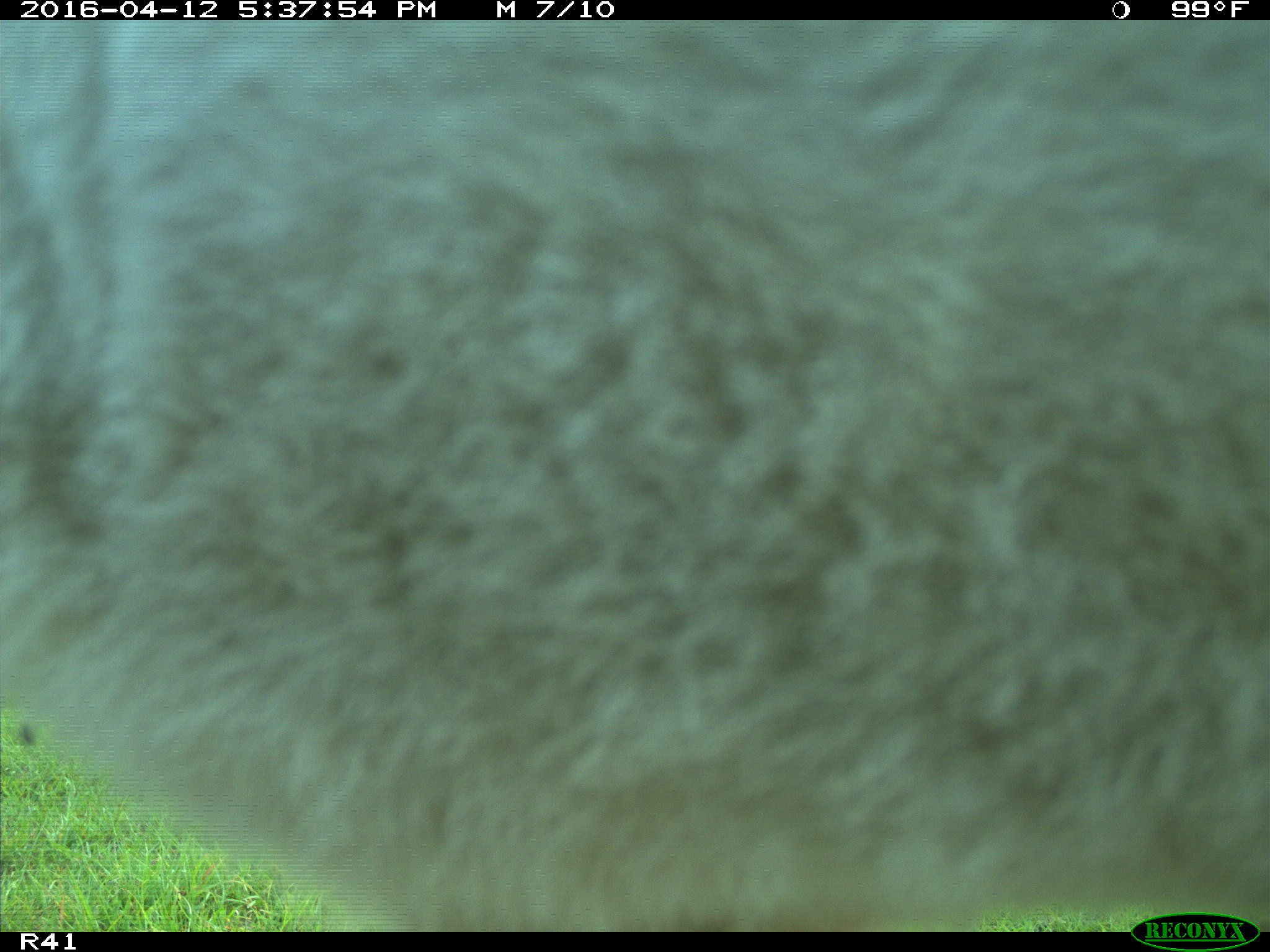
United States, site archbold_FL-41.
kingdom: Animalia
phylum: Chordata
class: Mammalia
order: Artiodactyla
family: Bovidae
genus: Bos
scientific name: Bos taurus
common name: domestic cow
Bos taurus (domestic cow).